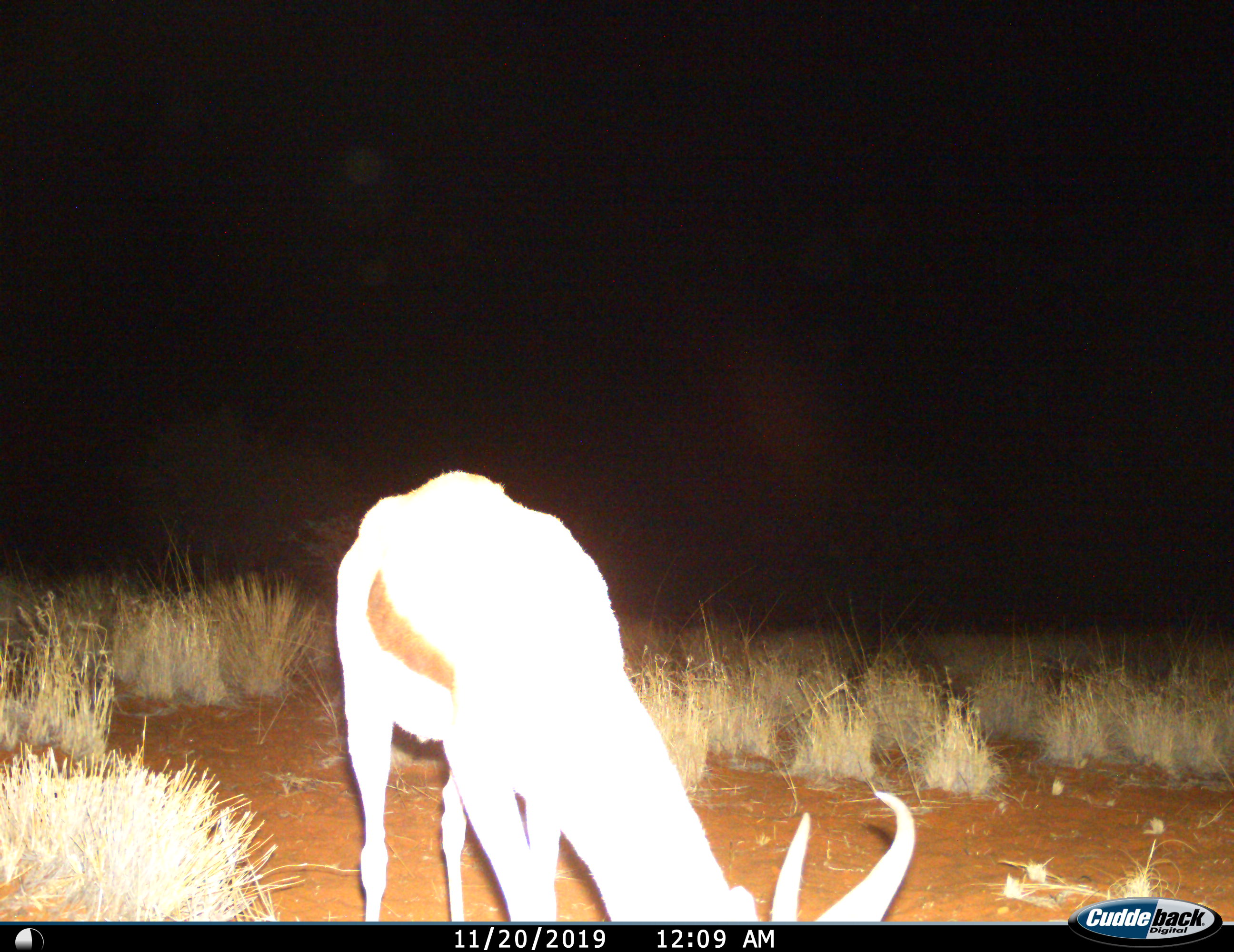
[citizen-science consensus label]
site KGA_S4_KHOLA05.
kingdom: Animalia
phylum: Chordata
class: Mammalia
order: Artiodactyla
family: Bovidae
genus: Antidorcas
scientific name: Antidorcas marsupialis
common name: springbok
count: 1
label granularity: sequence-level